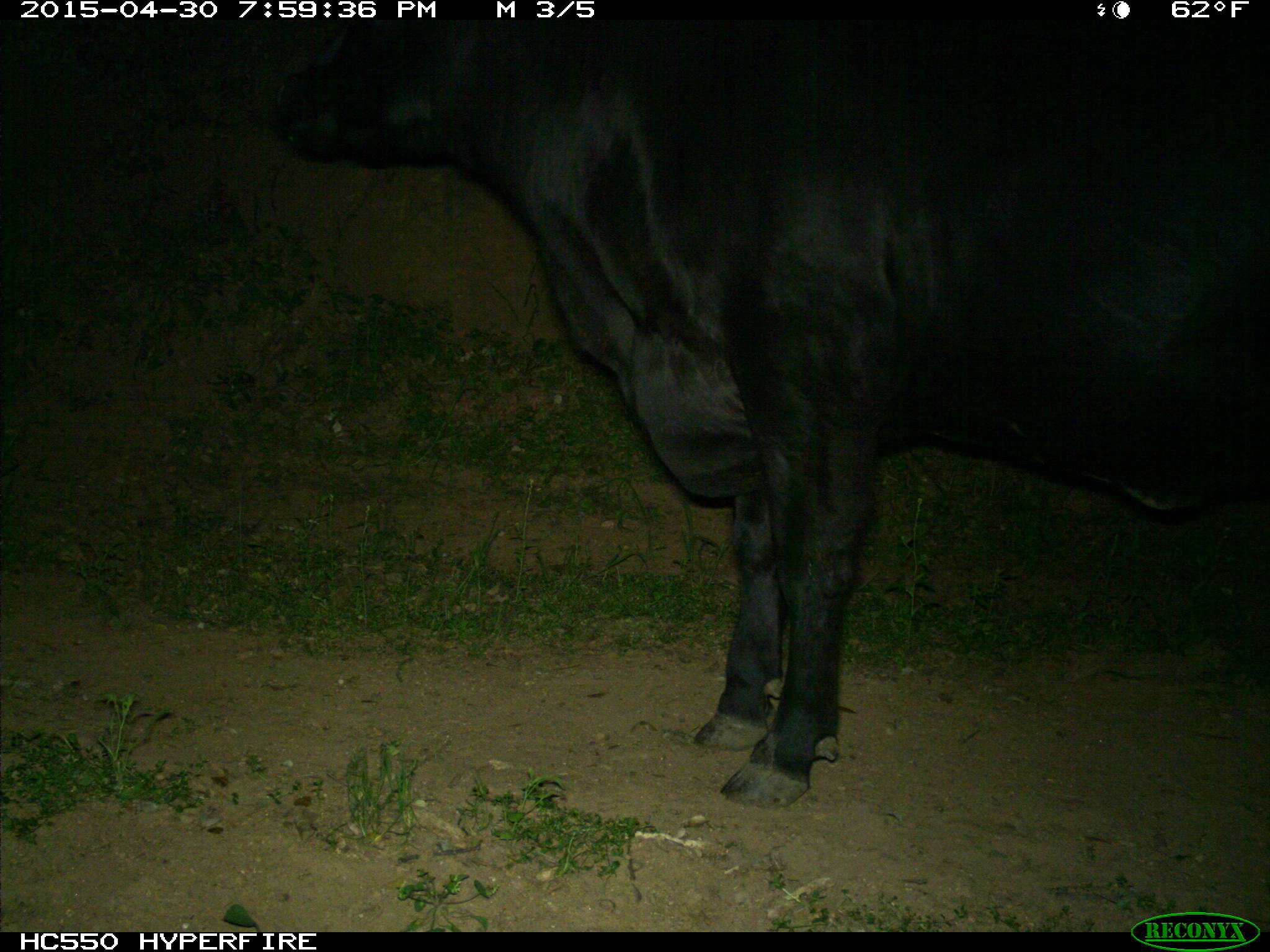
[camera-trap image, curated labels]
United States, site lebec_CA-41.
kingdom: Animalia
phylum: Chordata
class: Mammalia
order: Artiodactyla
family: Bovidae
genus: Bos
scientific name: Bos taurus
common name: domestic cow